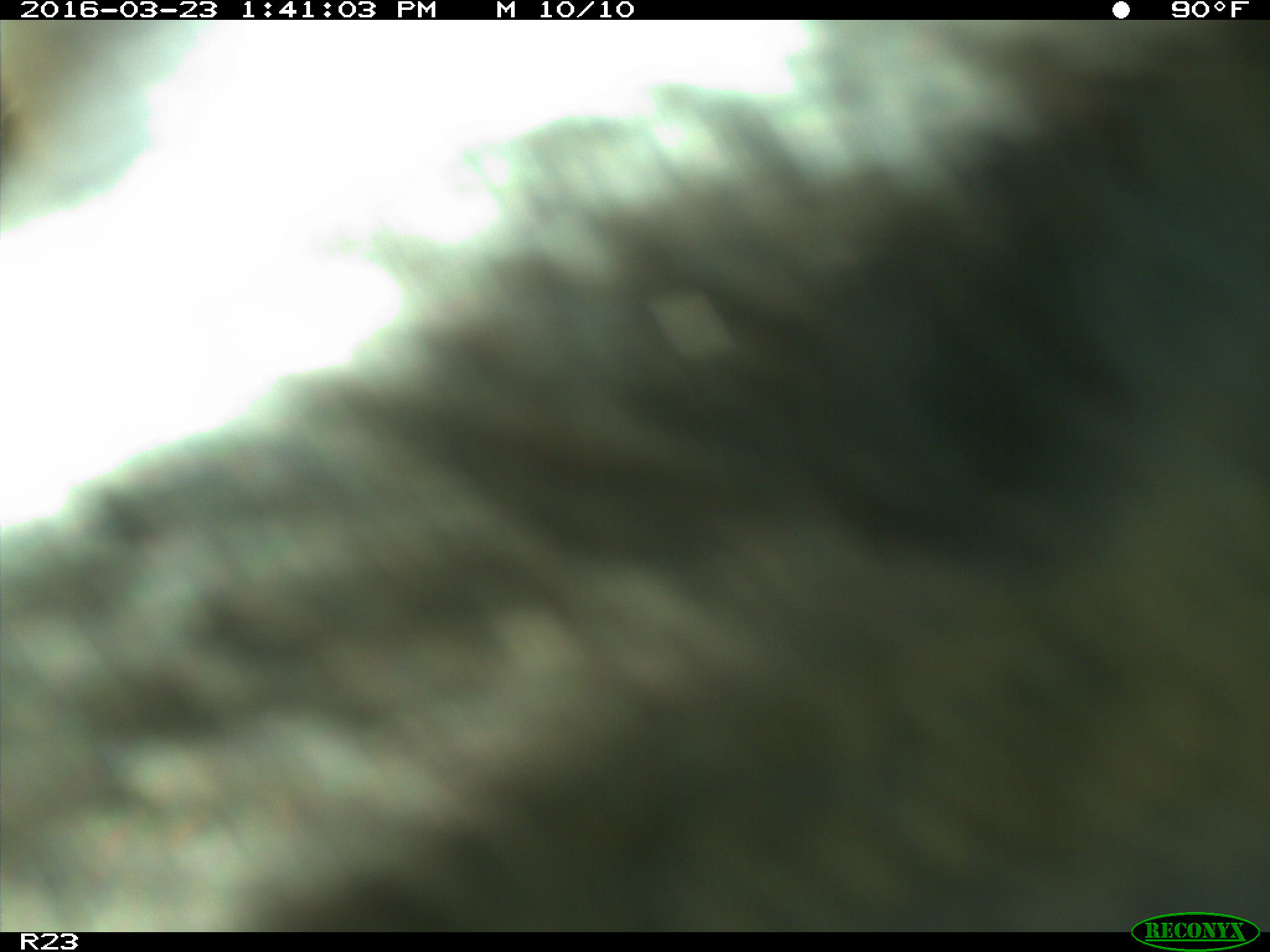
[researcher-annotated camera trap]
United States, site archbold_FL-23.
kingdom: Animalia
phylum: Chordata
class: Mammalia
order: Artiodactyla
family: Bovidae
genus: Bos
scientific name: Bos taurus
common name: domestic cow